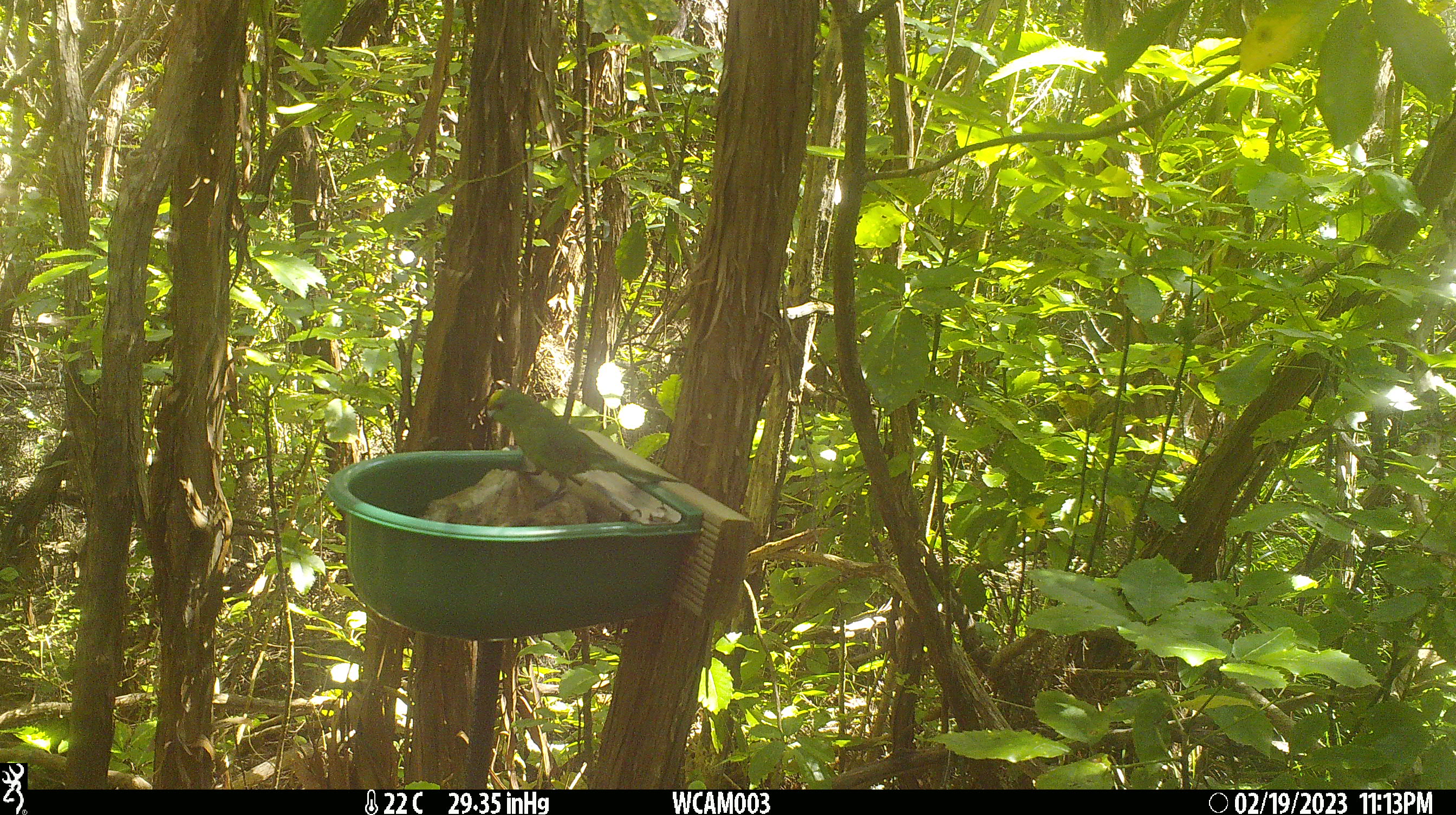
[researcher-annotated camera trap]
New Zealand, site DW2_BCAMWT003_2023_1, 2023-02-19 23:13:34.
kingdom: Animalia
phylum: Chordata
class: Aves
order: Psittaciformes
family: Psittaculidae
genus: Cyanoramphus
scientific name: Cyanoramphus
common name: parakeet